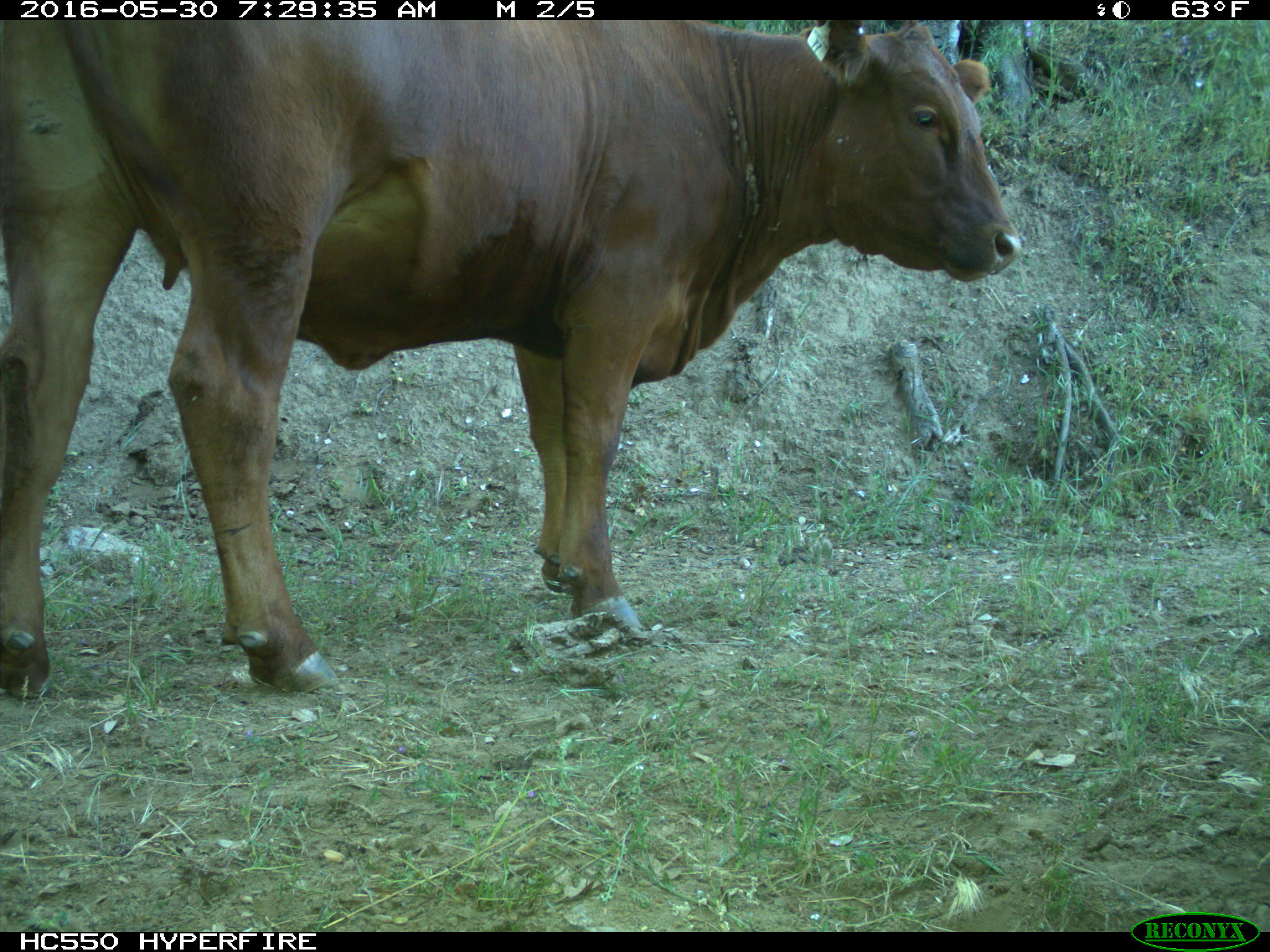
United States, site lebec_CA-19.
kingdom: Animalia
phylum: Chordata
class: Mammalia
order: Artiodactyla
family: Bovidae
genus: Bos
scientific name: Bos taurus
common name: domestic cow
Bos taurus (domestic cow).